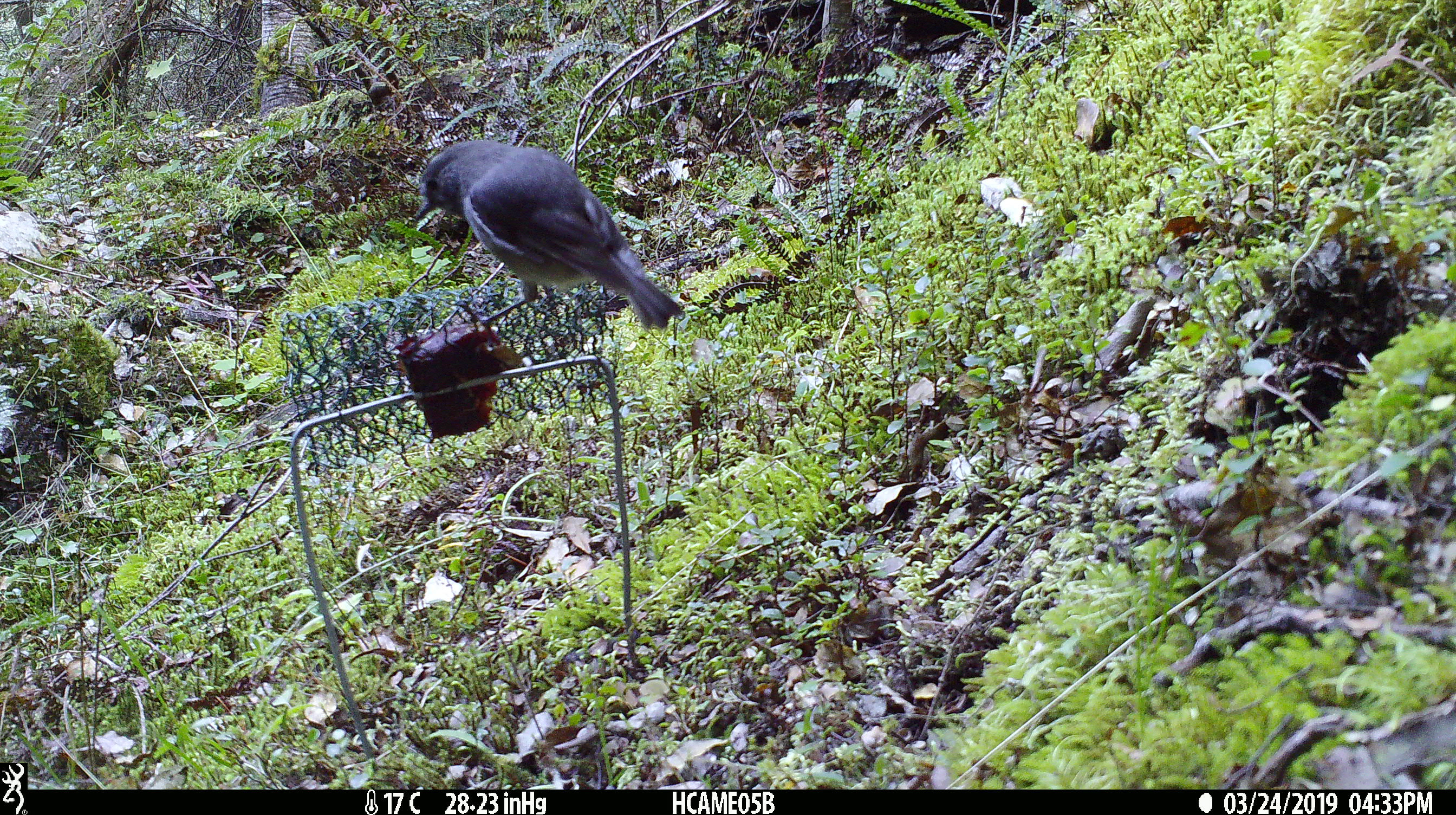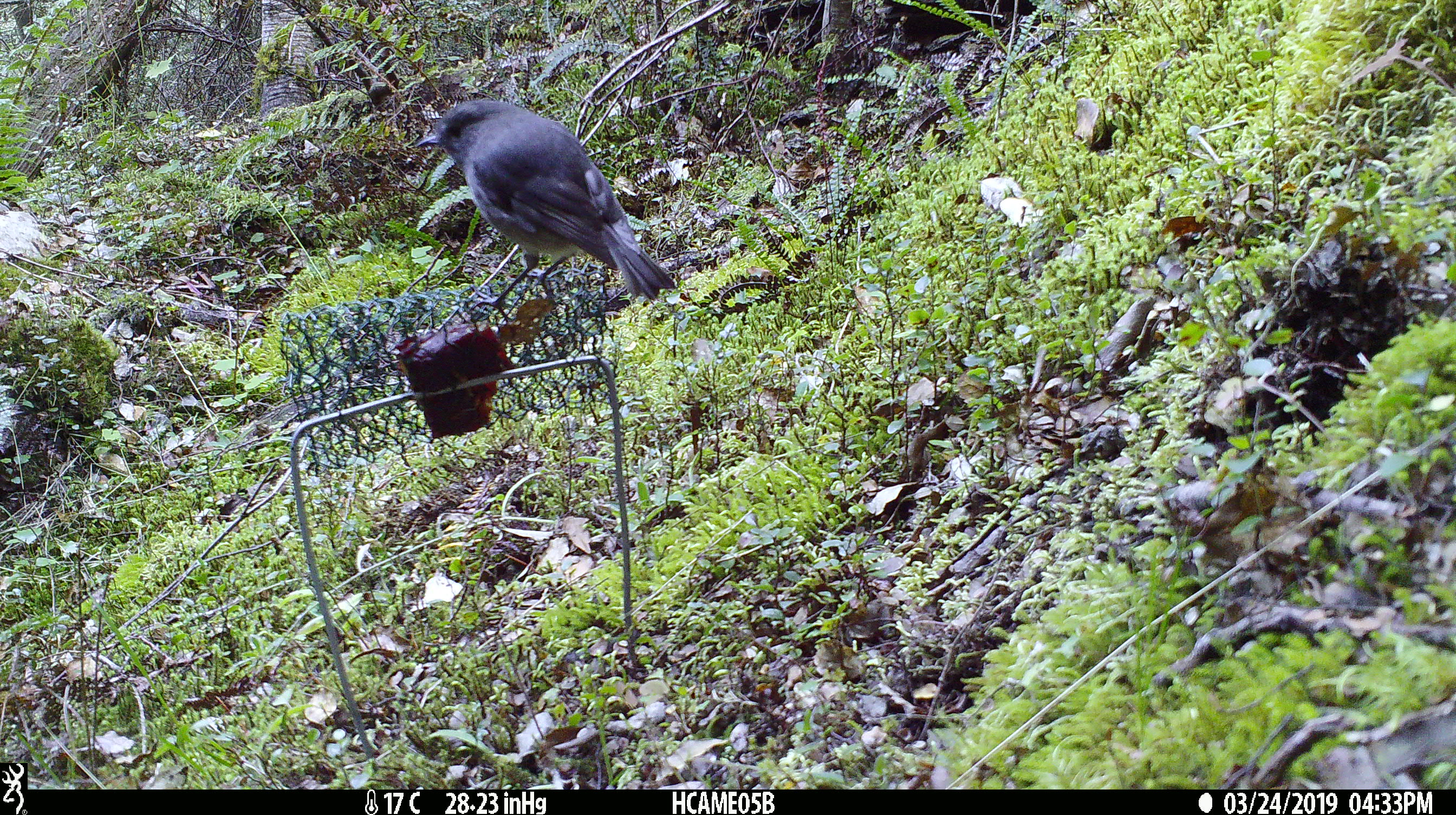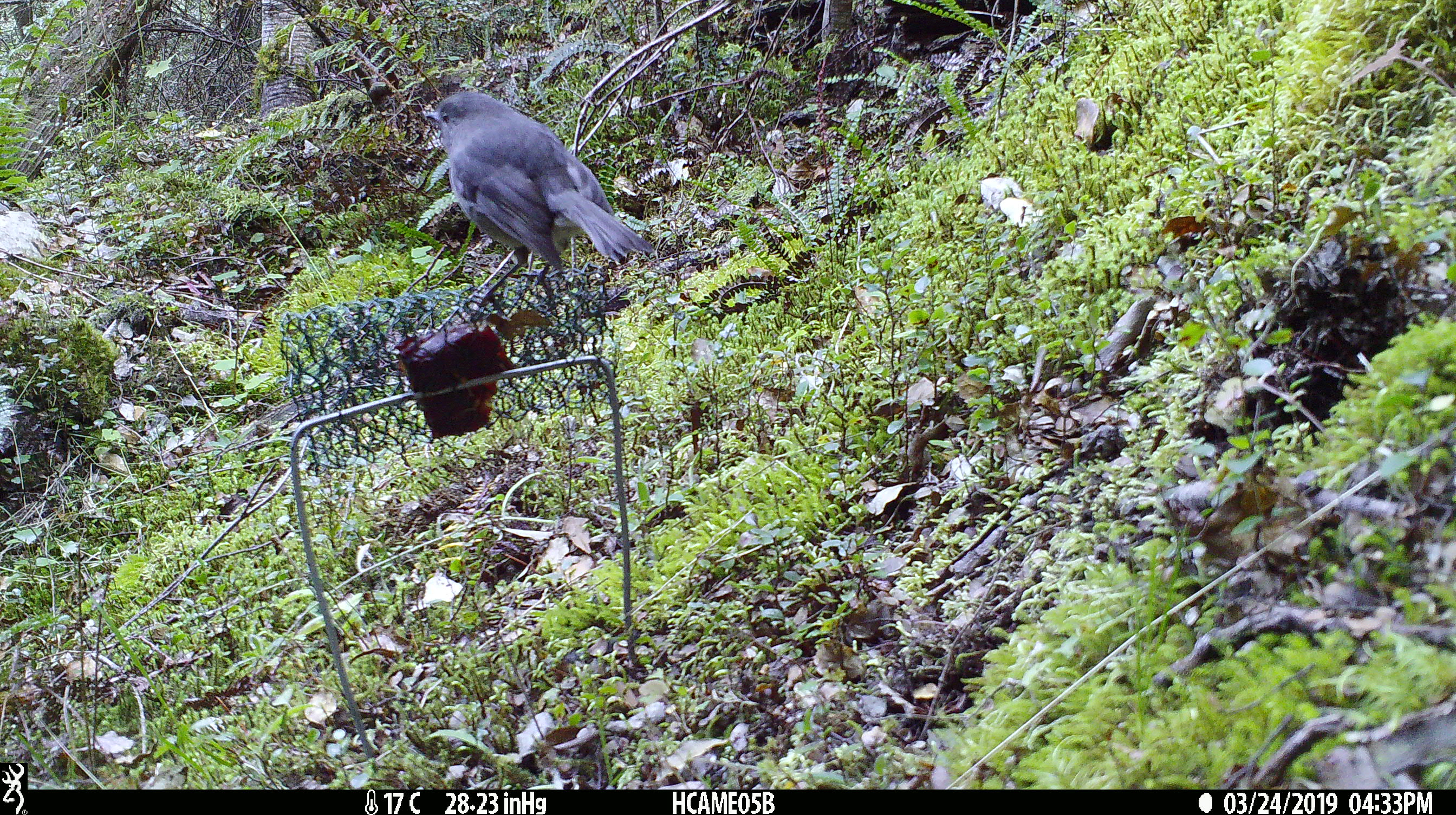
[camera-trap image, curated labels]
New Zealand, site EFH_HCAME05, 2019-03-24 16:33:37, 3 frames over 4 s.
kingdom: Animalia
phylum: Chordata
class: Aves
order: Passeriformes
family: Petroicidae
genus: Petroica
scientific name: Petroica australis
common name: new zealand robin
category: robin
Robin (new zealand robin) (Petroica australis).